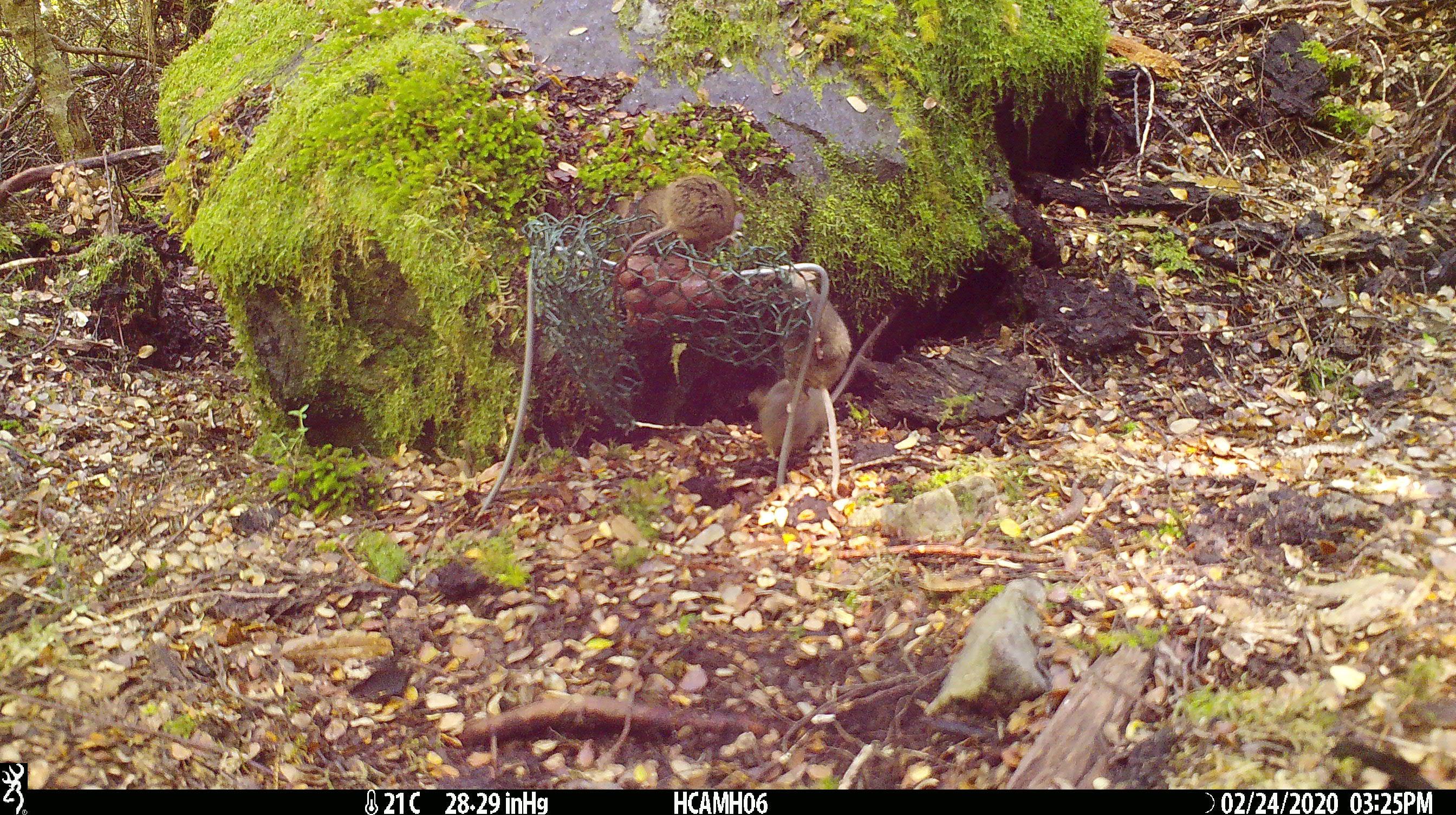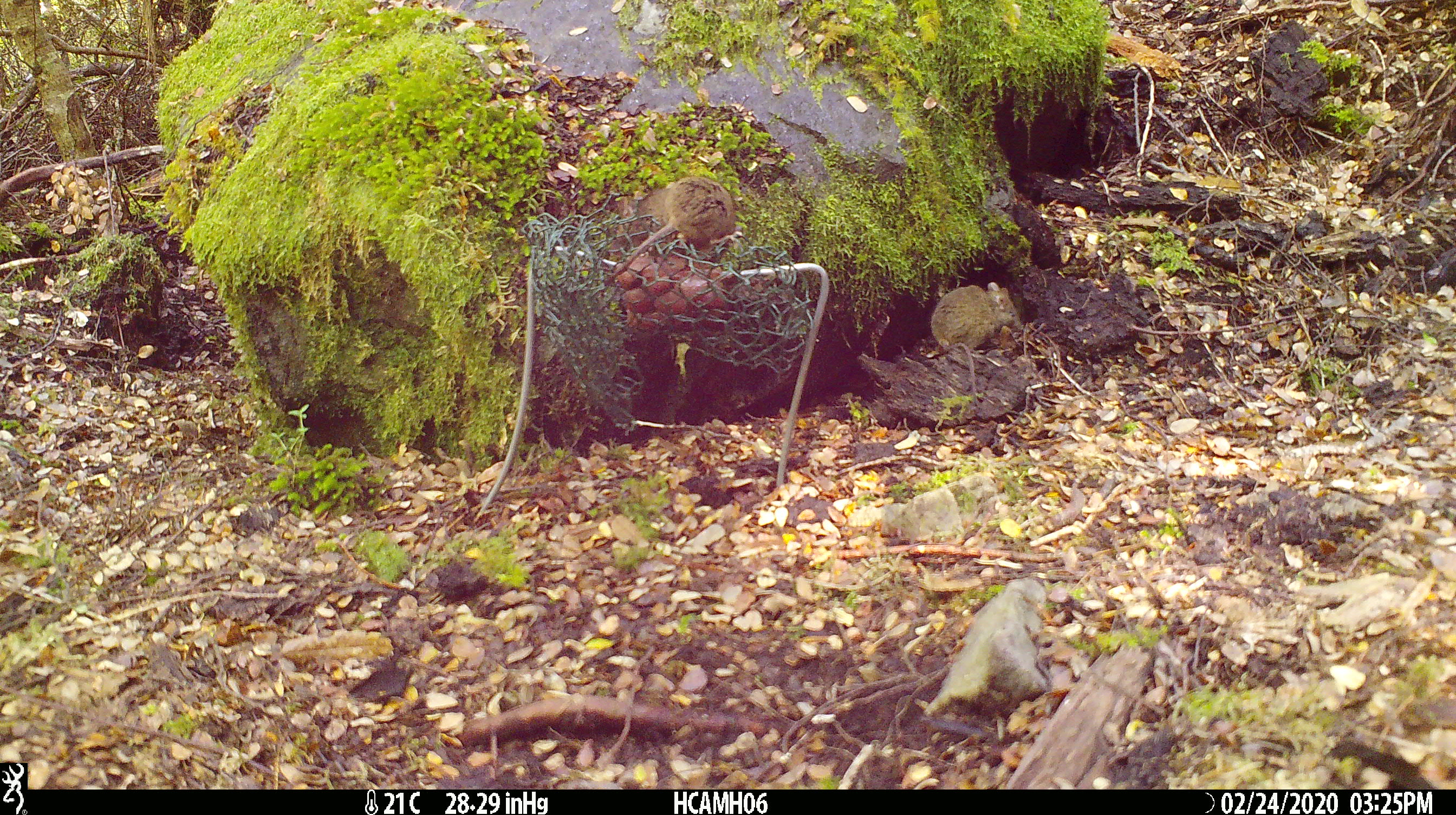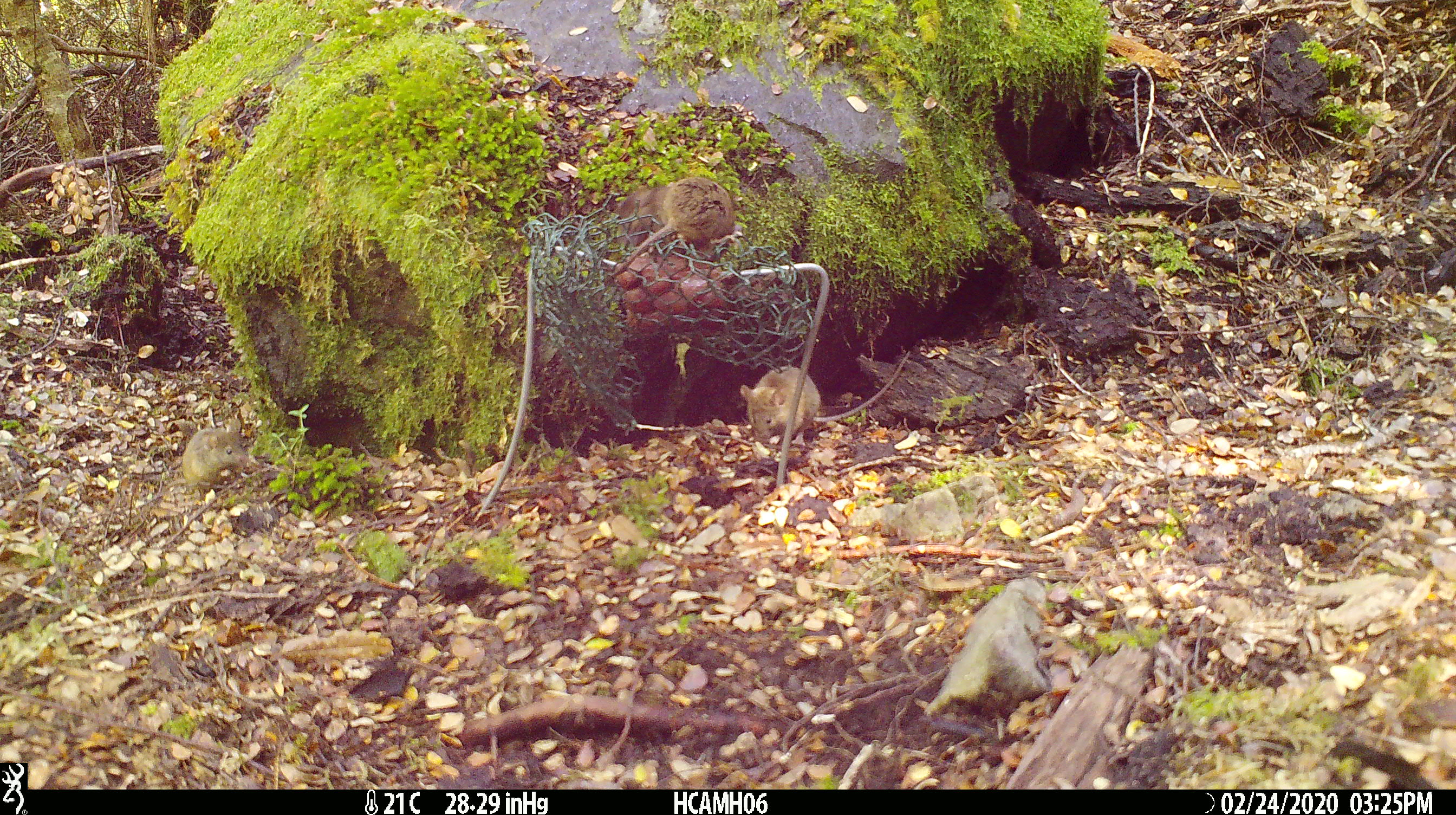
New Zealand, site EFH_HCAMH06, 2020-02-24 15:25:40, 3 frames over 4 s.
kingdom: Animalia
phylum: Chordata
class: Mammalia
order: Rodentia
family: Muridae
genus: Mus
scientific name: Mus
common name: mouse